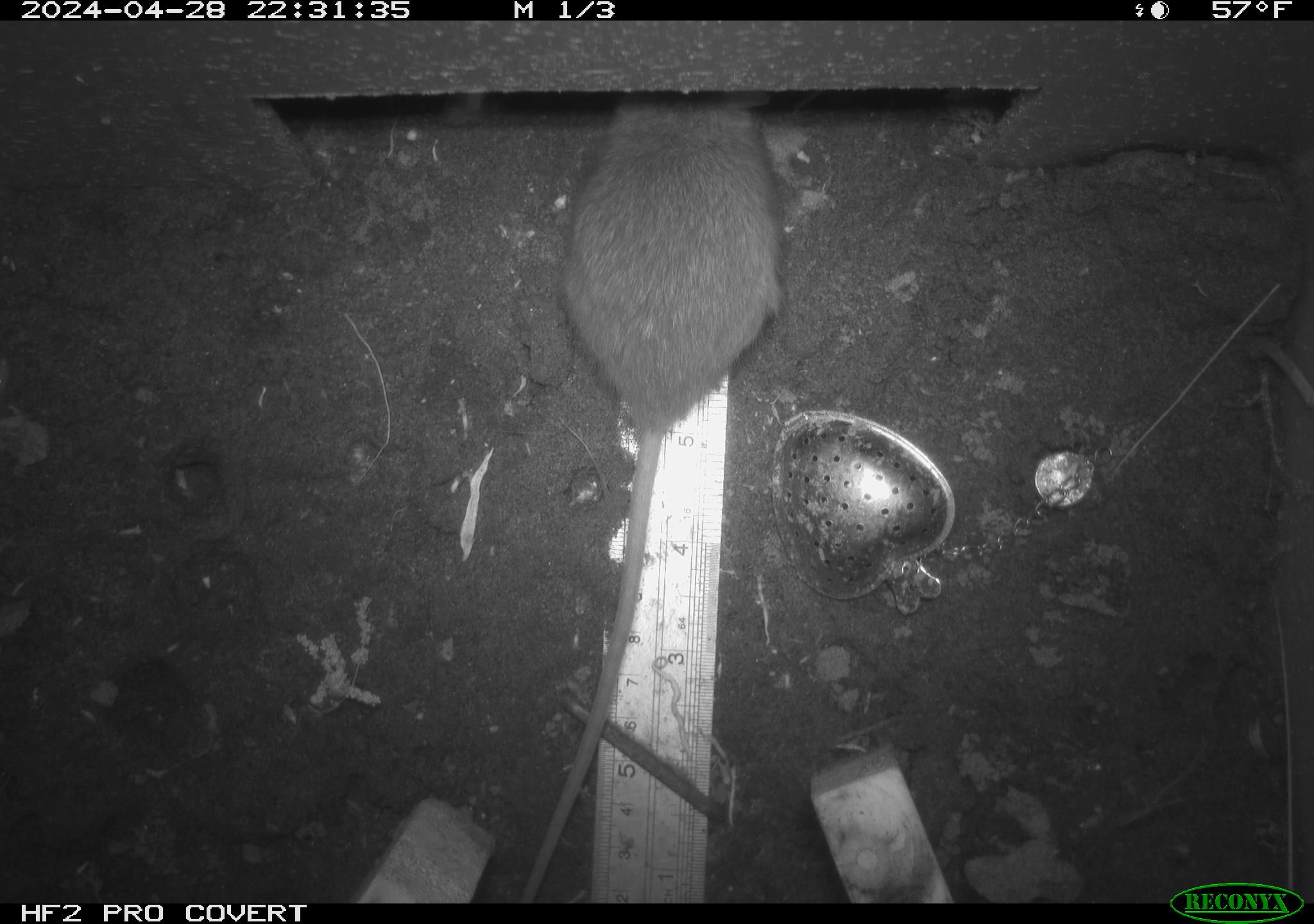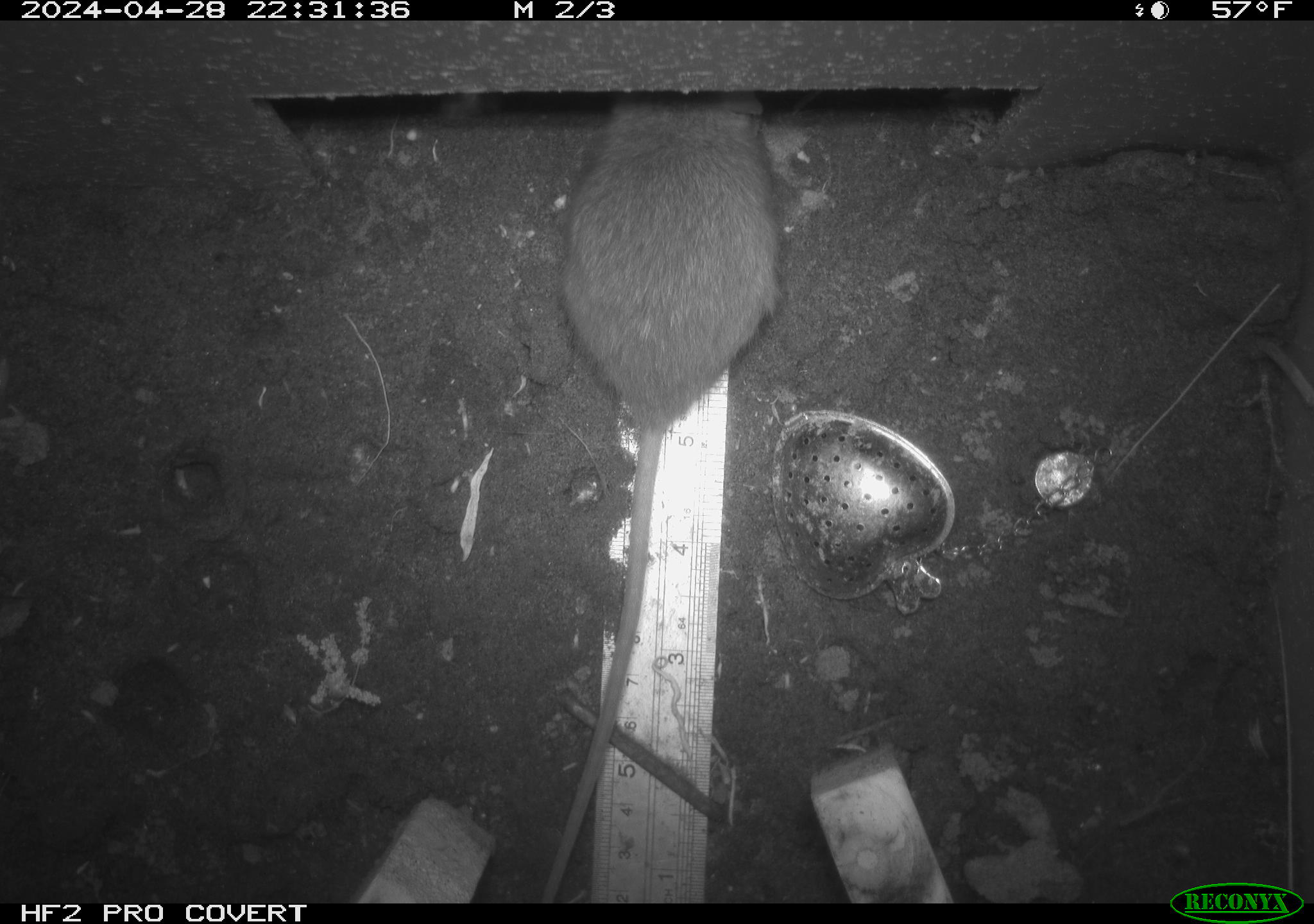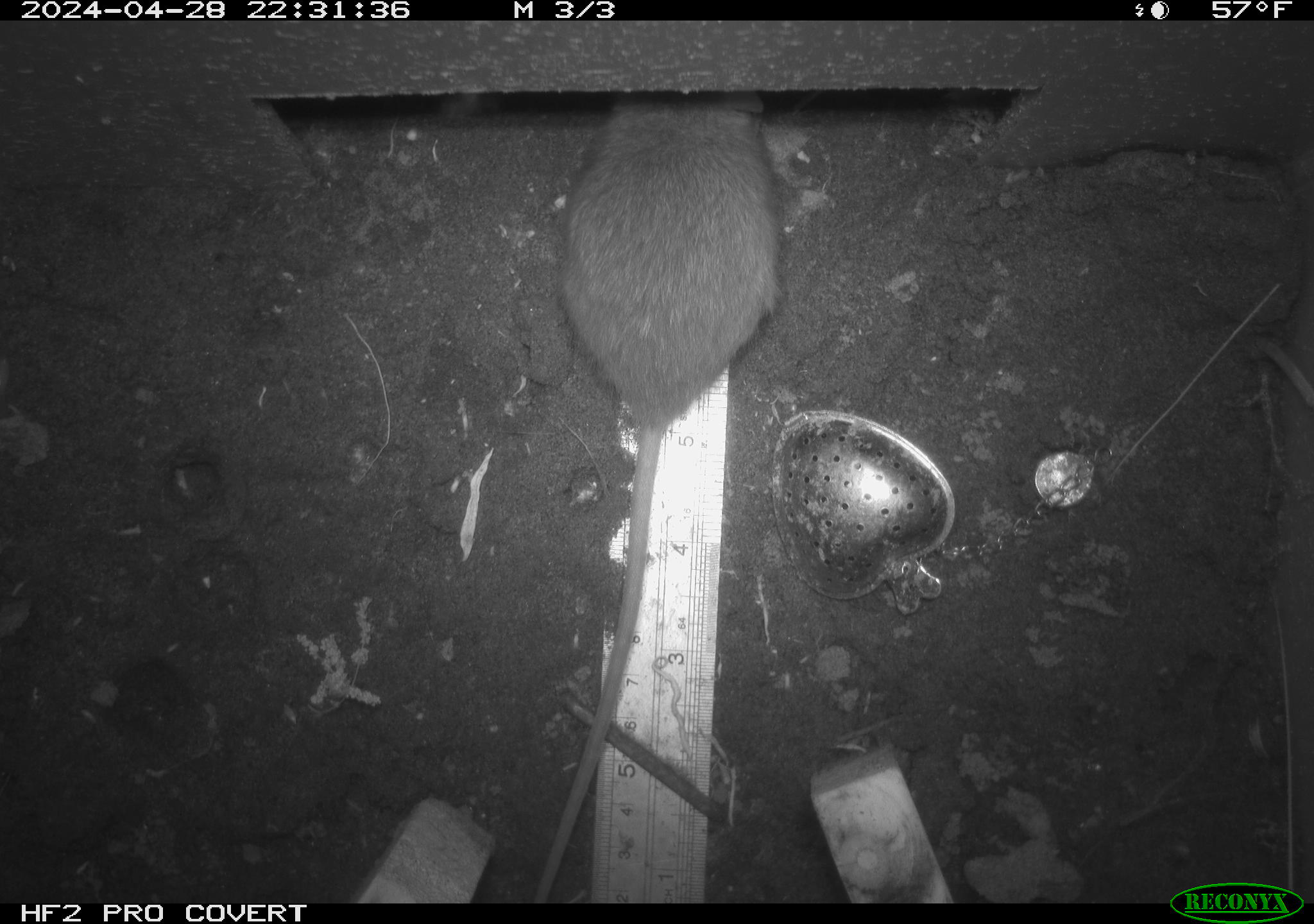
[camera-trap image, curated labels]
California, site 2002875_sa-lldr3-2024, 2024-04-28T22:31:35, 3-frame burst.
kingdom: Animalia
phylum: Chordata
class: Mammalia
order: Rodentia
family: Muridae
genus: Rattus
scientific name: Rattus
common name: rat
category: rattus species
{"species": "rattus species (rat) (Rattus)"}